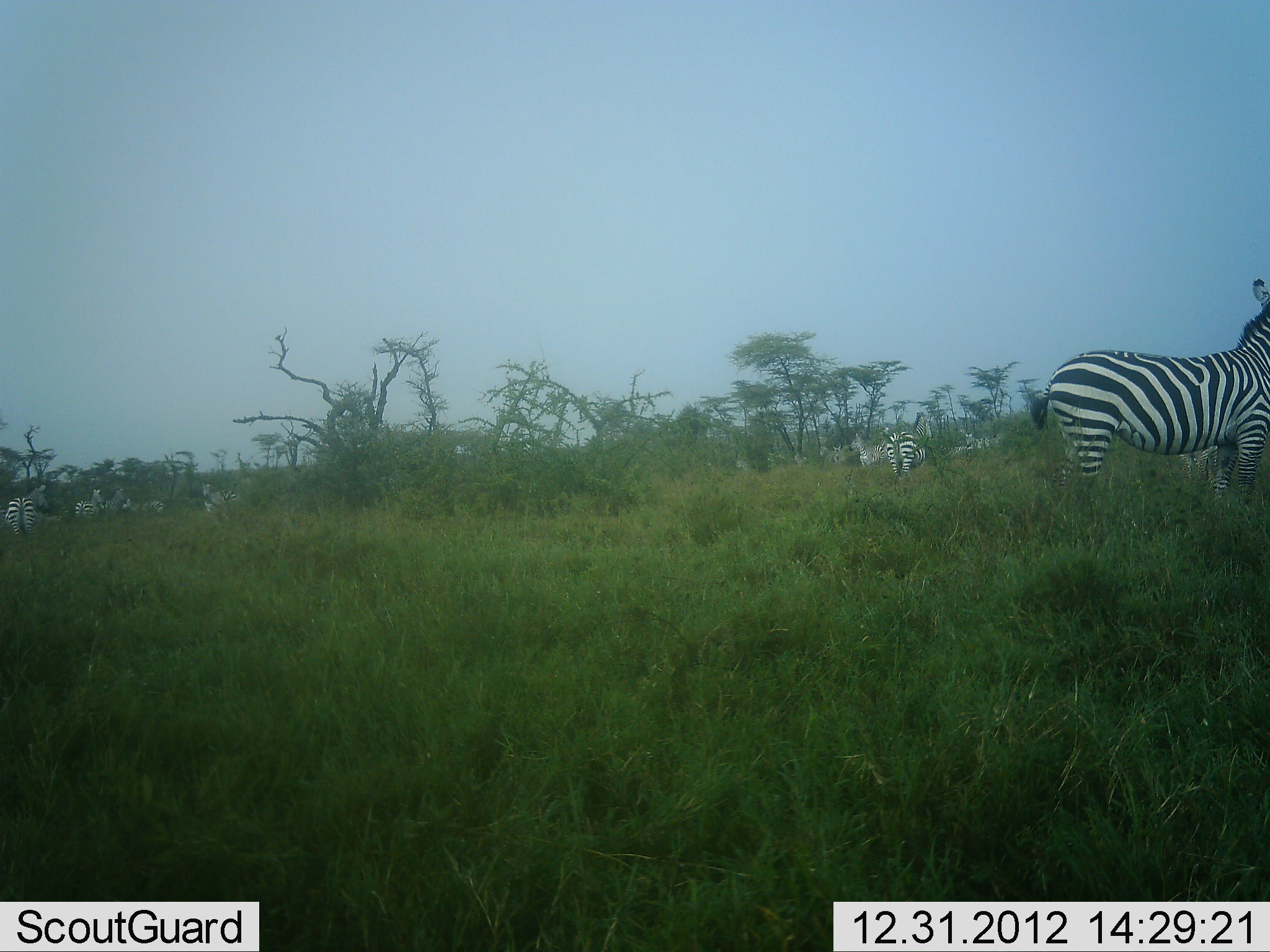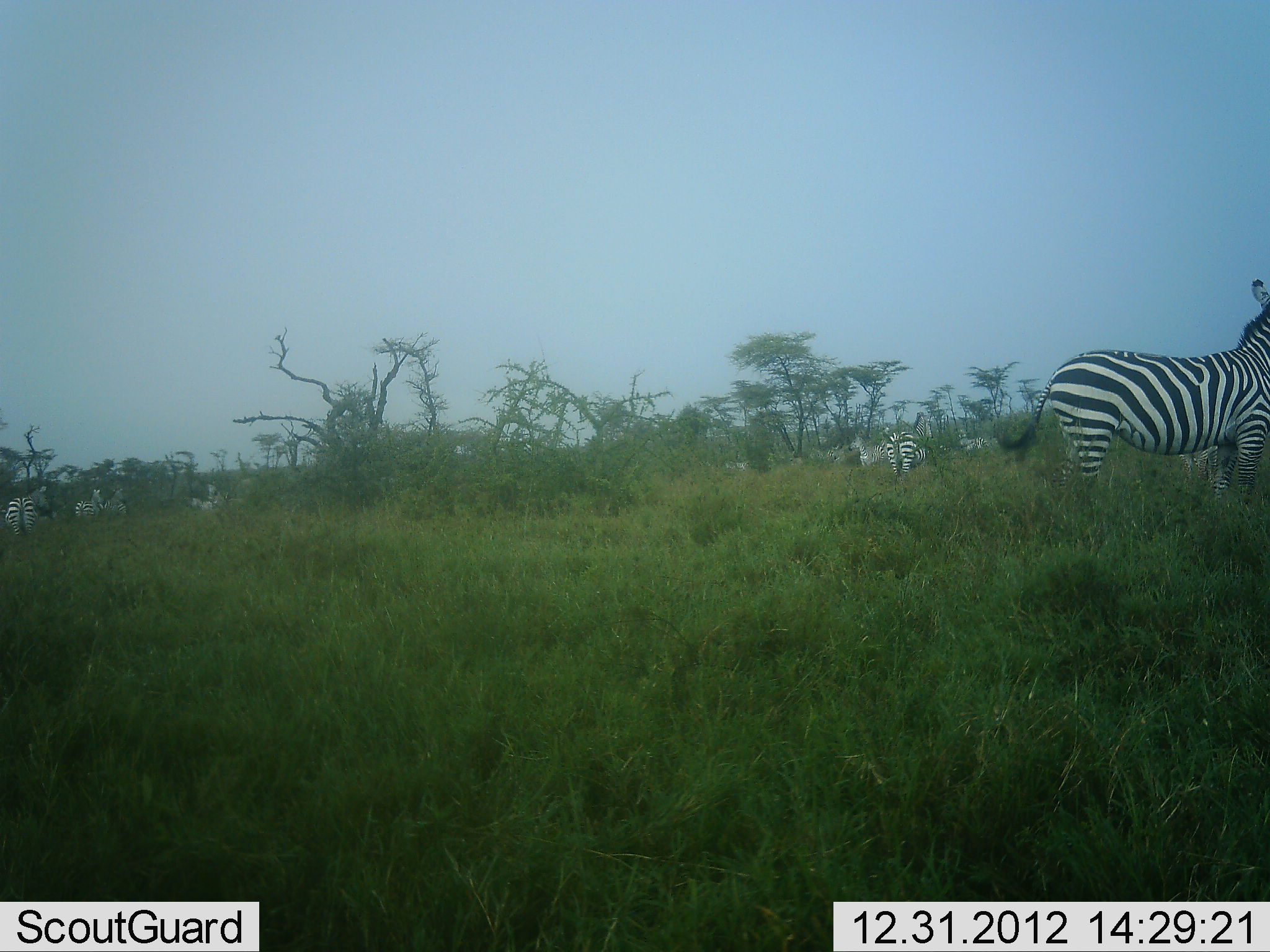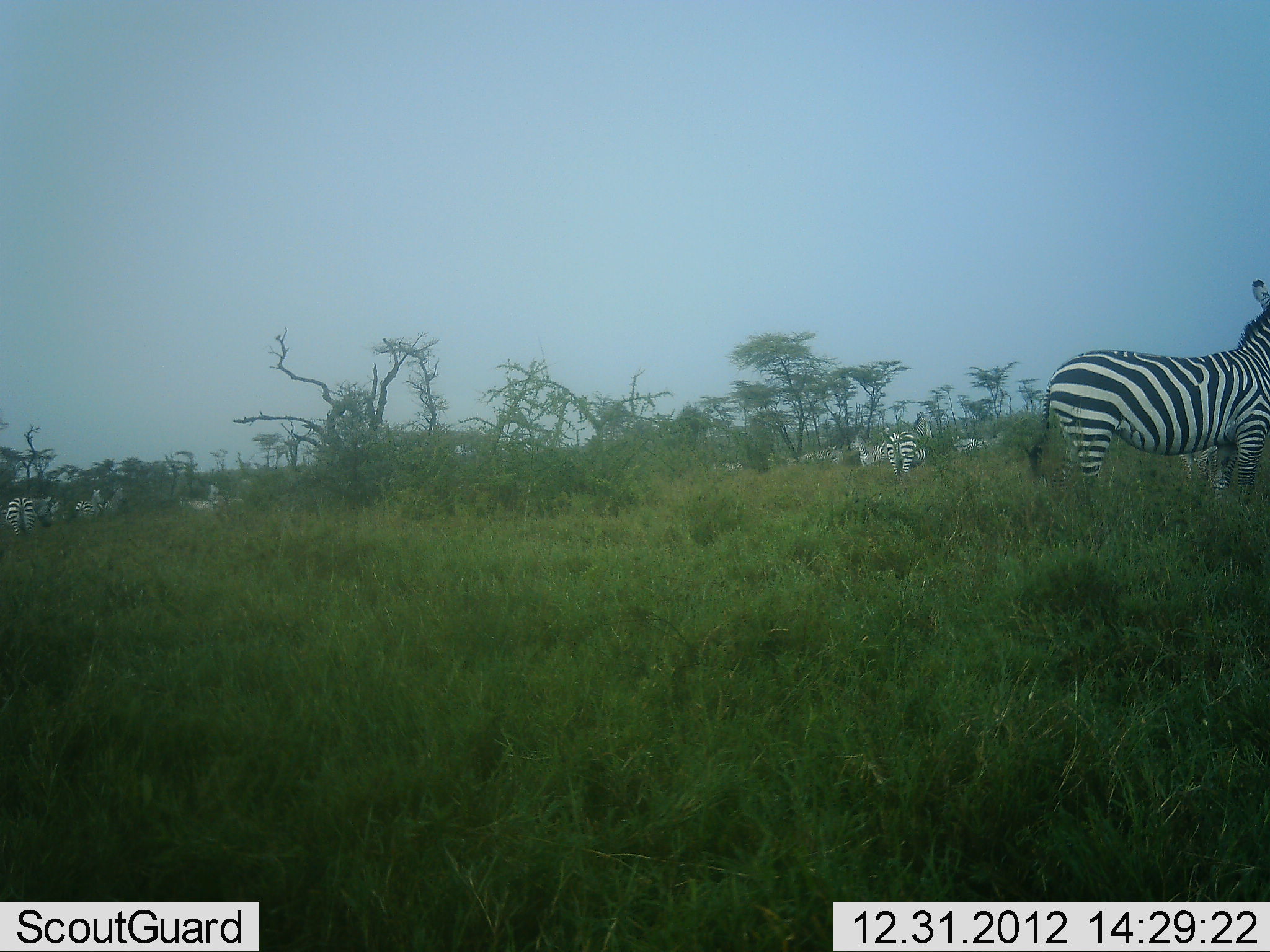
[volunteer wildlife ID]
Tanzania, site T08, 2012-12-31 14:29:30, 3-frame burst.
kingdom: Animalia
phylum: Chordata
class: Mammalia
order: Perissodactyla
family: Equidae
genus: Equus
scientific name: Equus quagga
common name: plains zebra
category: zebra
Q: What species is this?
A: Zebra (plains zebra) (Equus quagga).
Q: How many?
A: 11-50.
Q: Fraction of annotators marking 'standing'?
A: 86%.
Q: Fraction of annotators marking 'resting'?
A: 5%.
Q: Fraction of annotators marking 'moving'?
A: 59%.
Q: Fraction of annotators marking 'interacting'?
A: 14%.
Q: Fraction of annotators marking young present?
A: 5%.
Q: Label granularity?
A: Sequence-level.